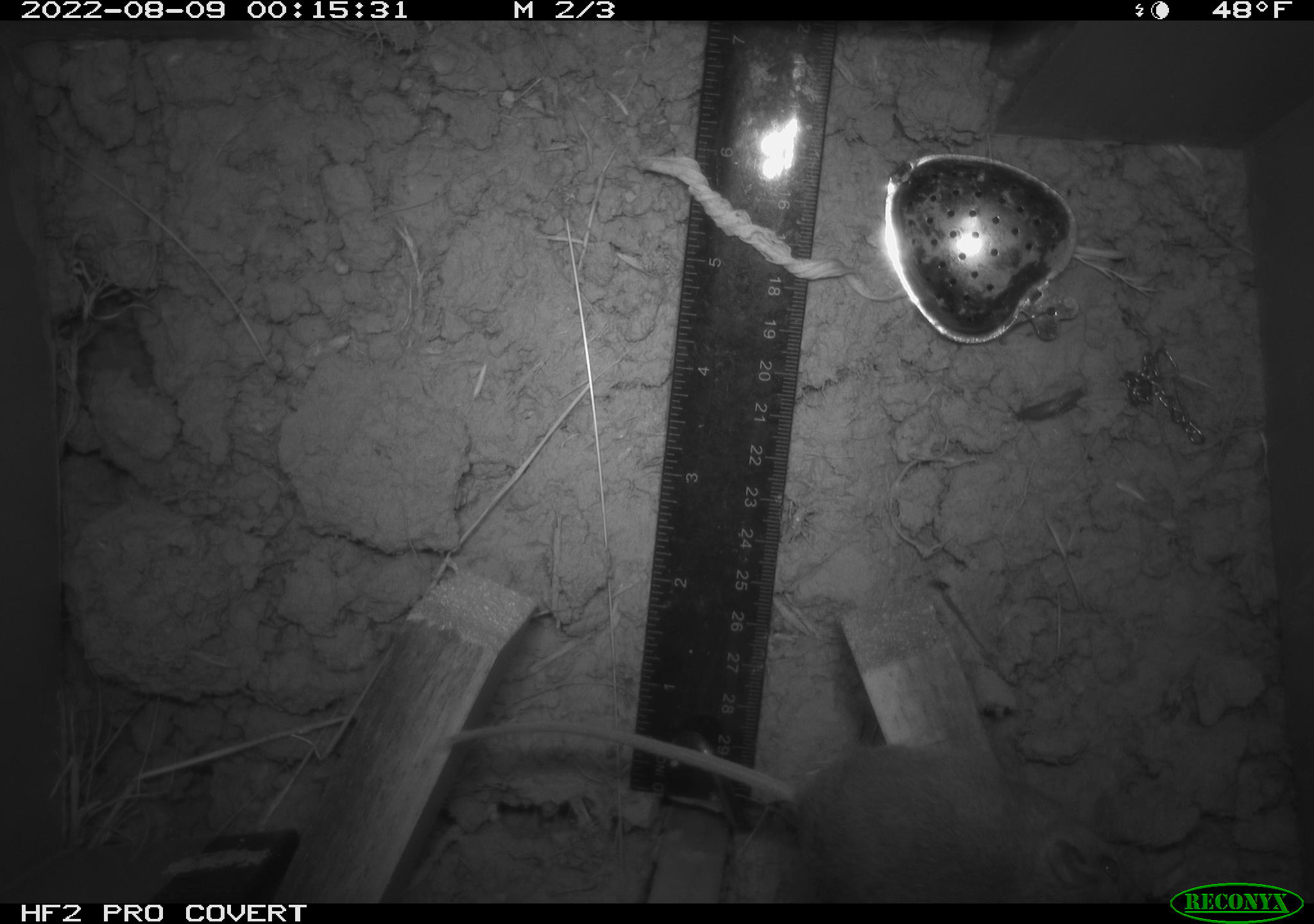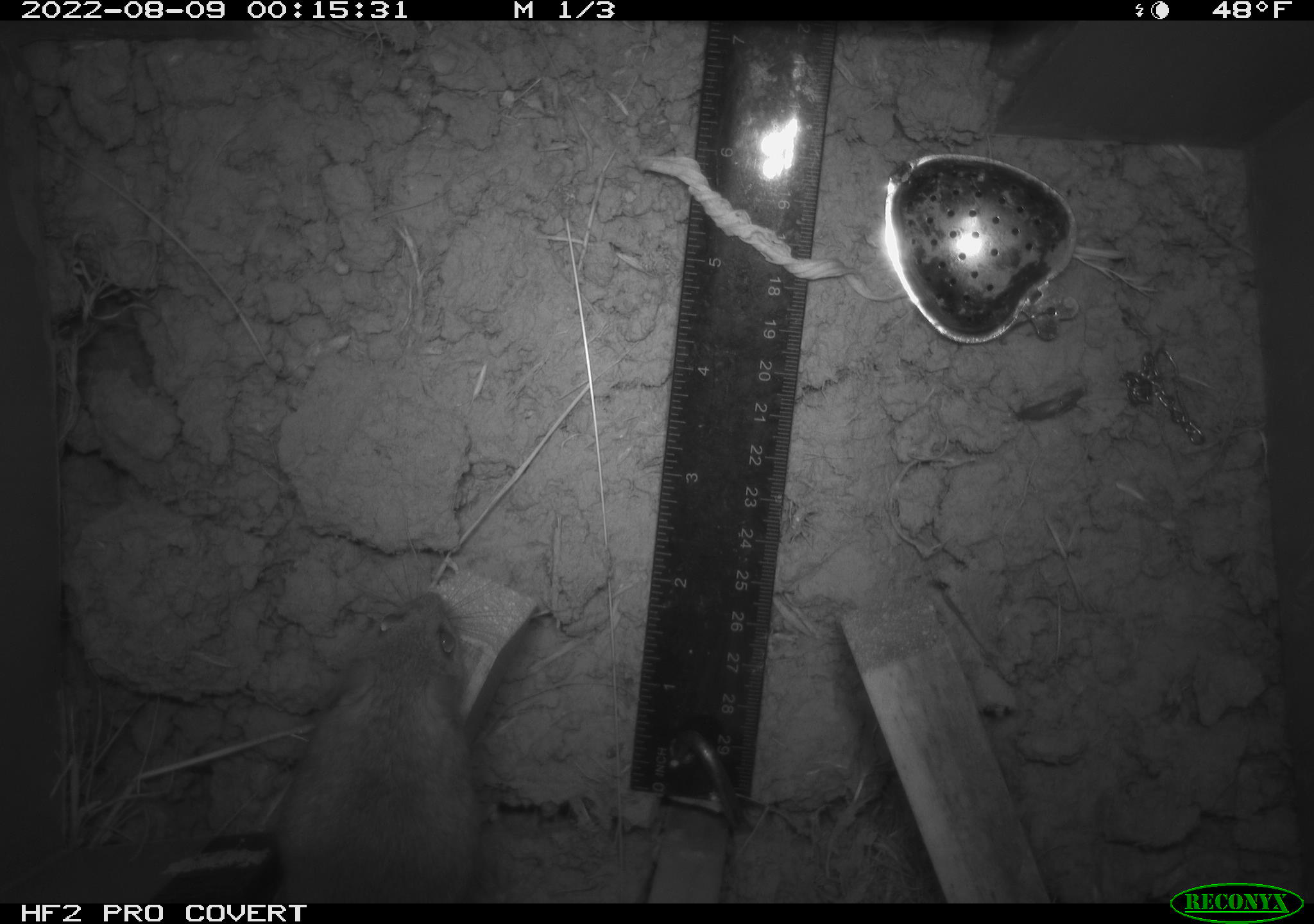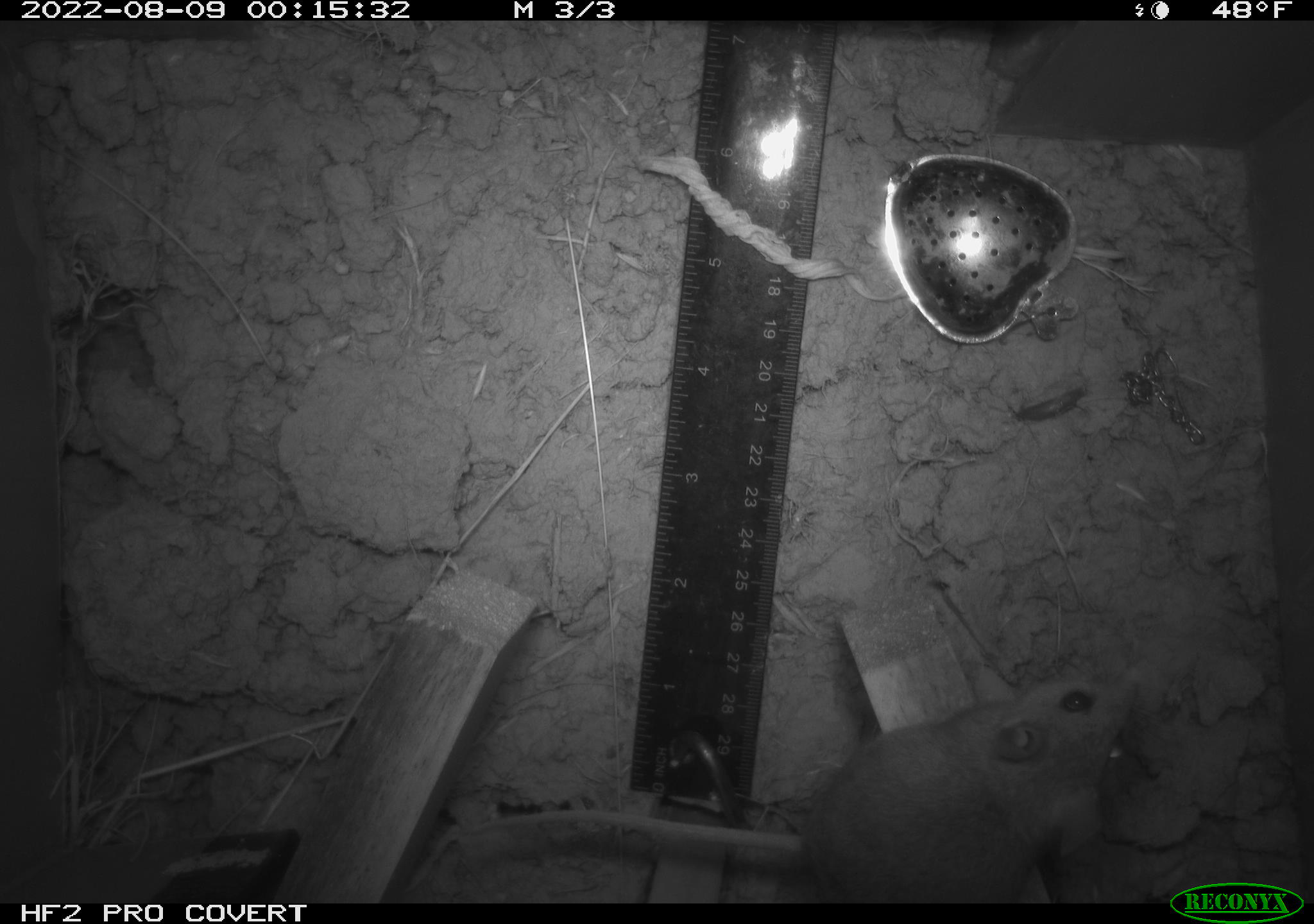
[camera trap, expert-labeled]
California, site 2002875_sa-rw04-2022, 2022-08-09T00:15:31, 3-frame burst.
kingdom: Animalia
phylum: Chordata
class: Mammalia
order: Rodentia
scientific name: Rodentia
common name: mouse species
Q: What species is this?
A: Mouse species (Rodentia).